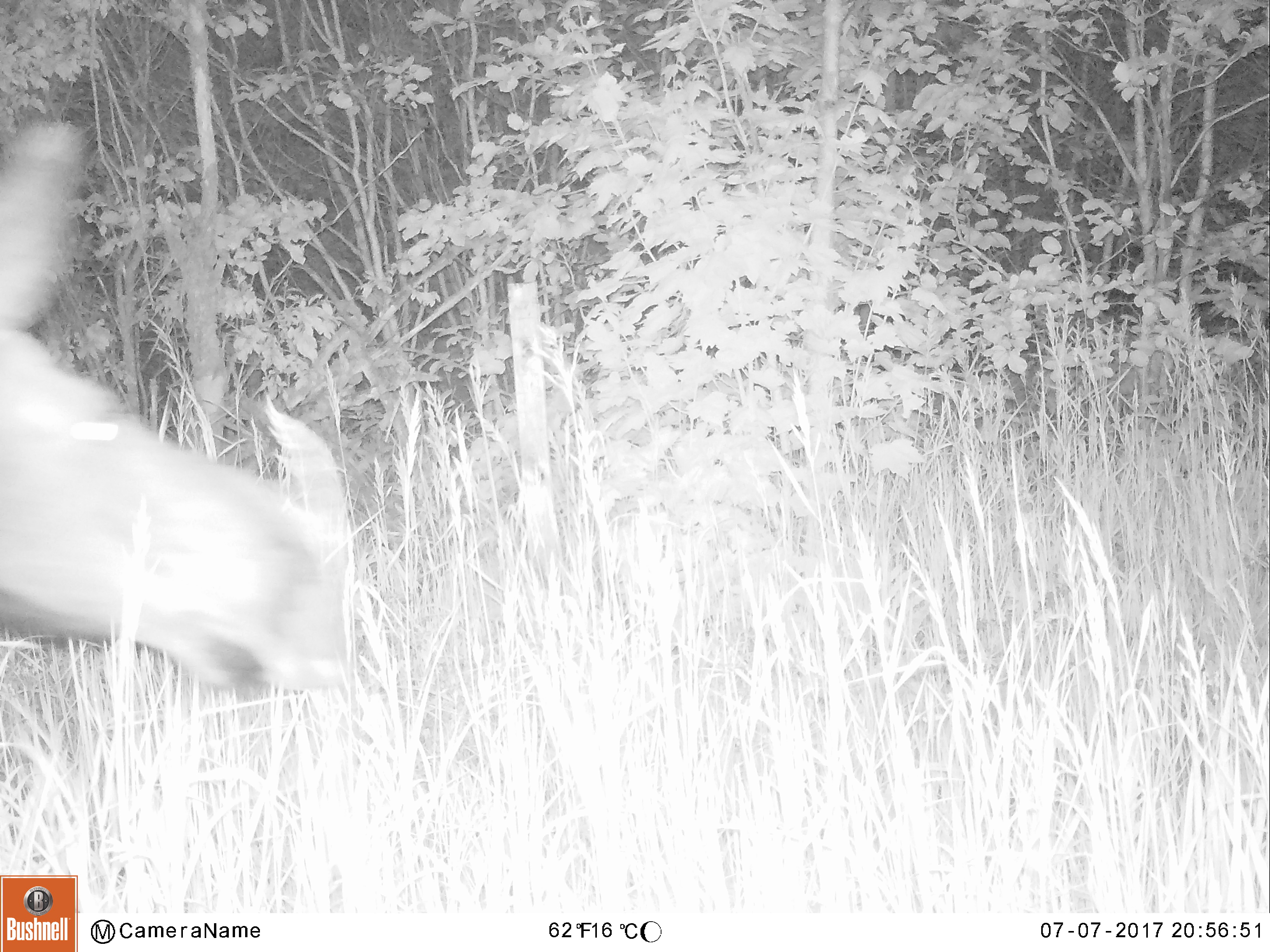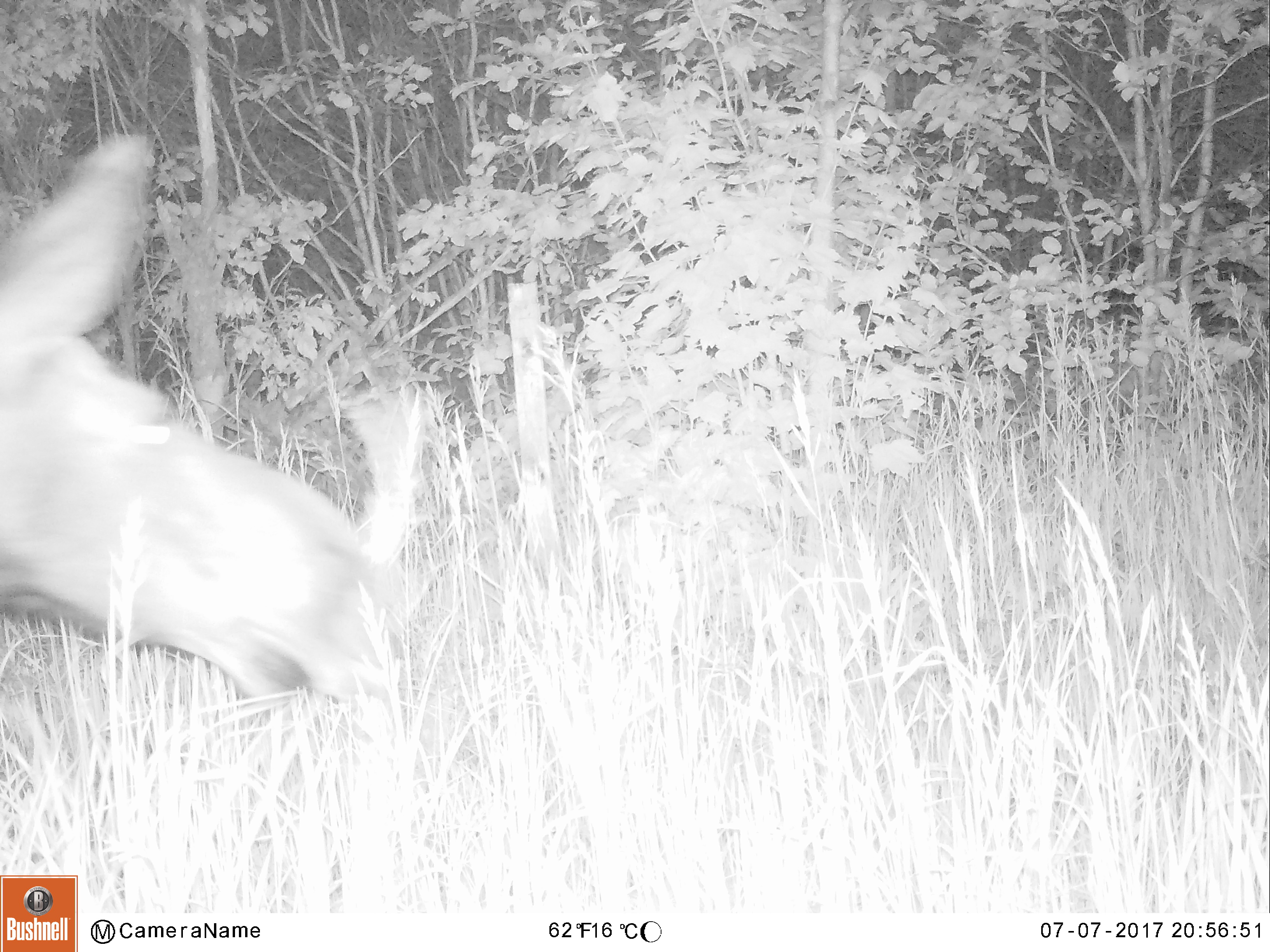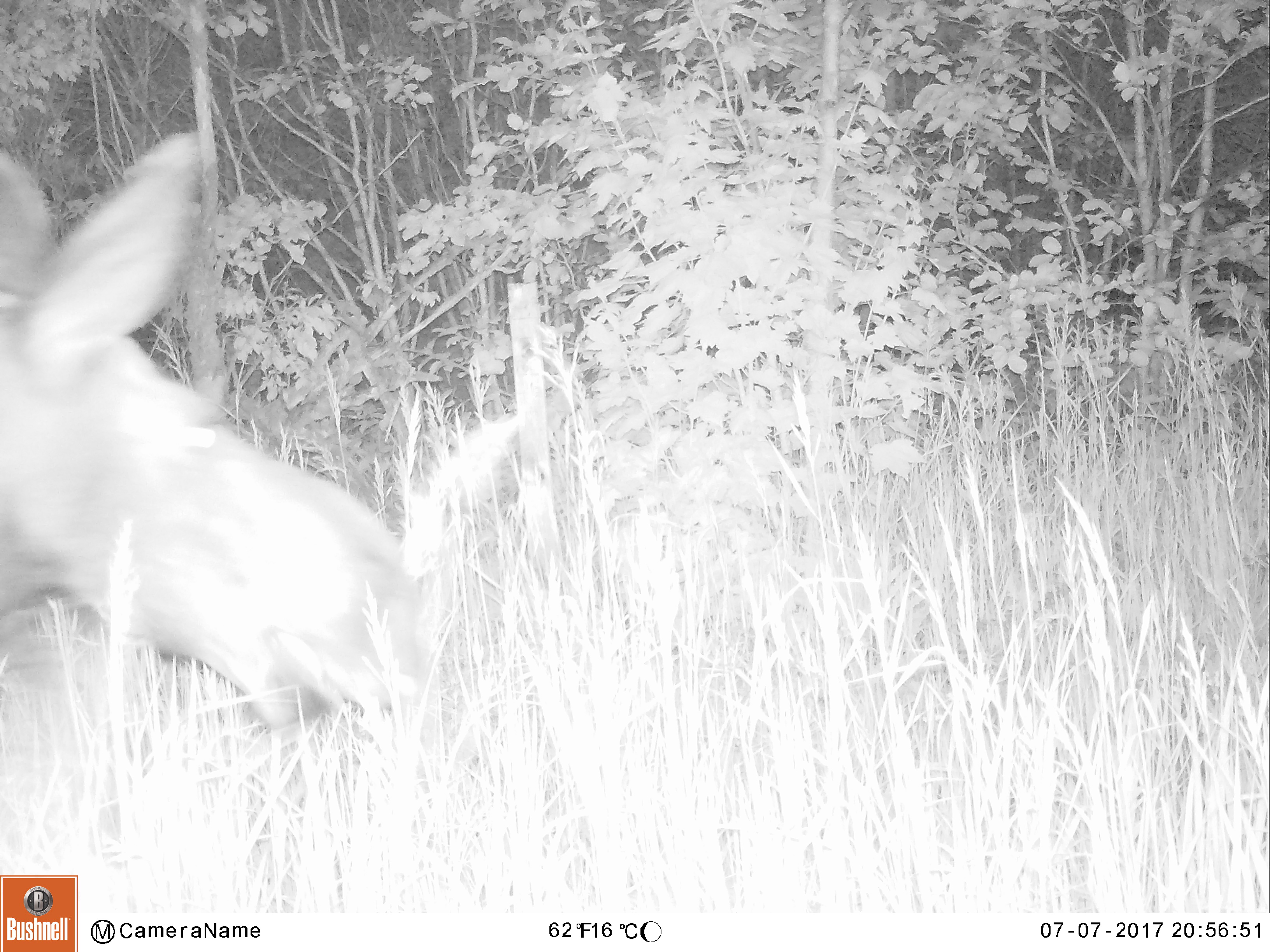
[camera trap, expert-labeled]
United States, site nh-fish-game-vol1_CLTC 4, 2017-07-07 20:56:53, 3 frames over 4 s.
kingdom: Animalia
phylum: Chordata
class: Mammalia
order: Artiodactyla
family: Cervidae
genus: Alces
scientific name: Alces alces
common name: moose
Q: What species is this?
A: Moose (Alces alces).